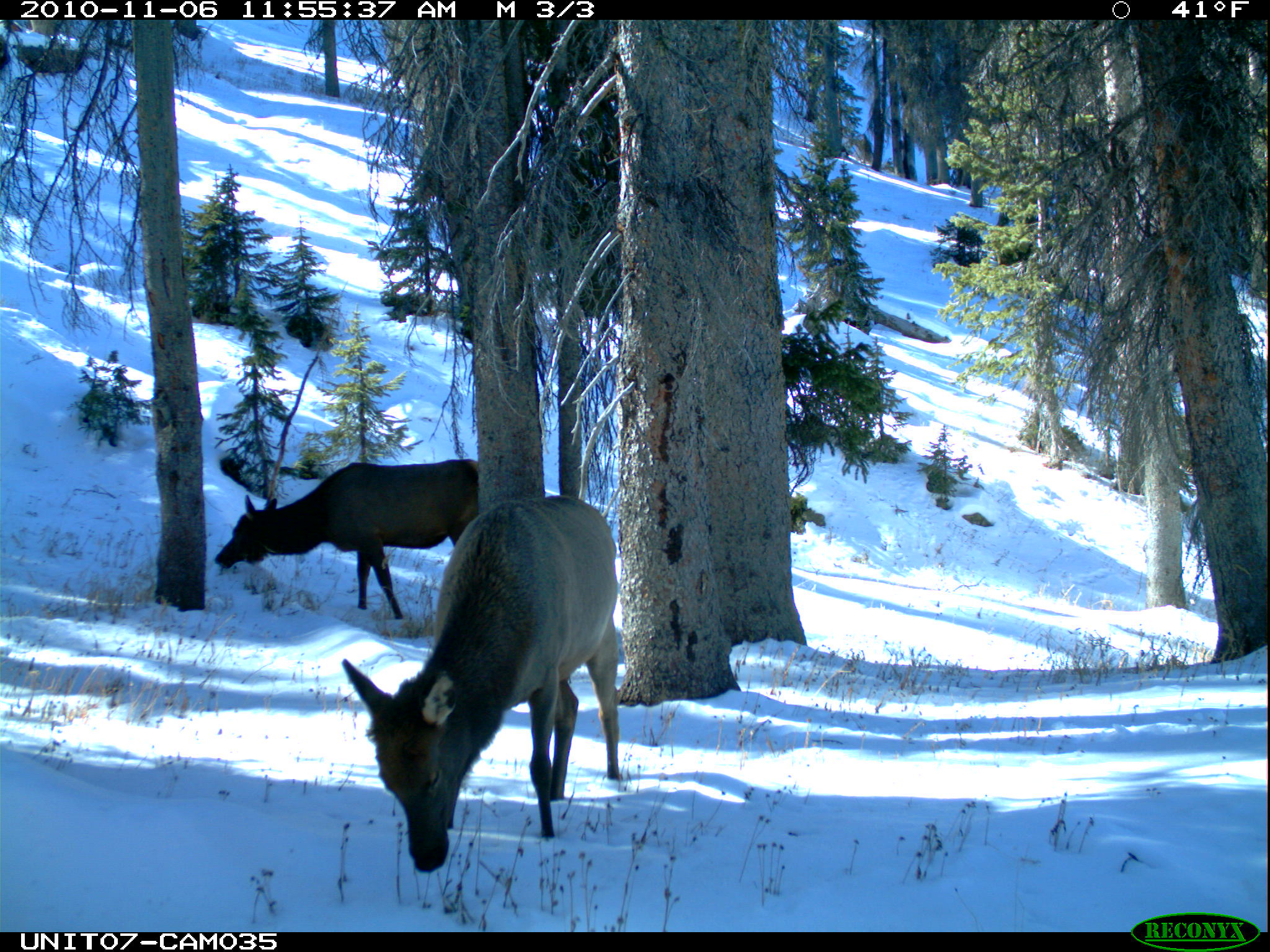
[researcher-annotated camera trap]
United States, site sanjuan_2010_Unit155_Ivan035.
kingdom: Animalia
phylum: Chordata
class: Mammalia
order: Artiodactyla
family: Cervidae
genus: Cervus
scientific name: Cervus elaphus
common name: red deer